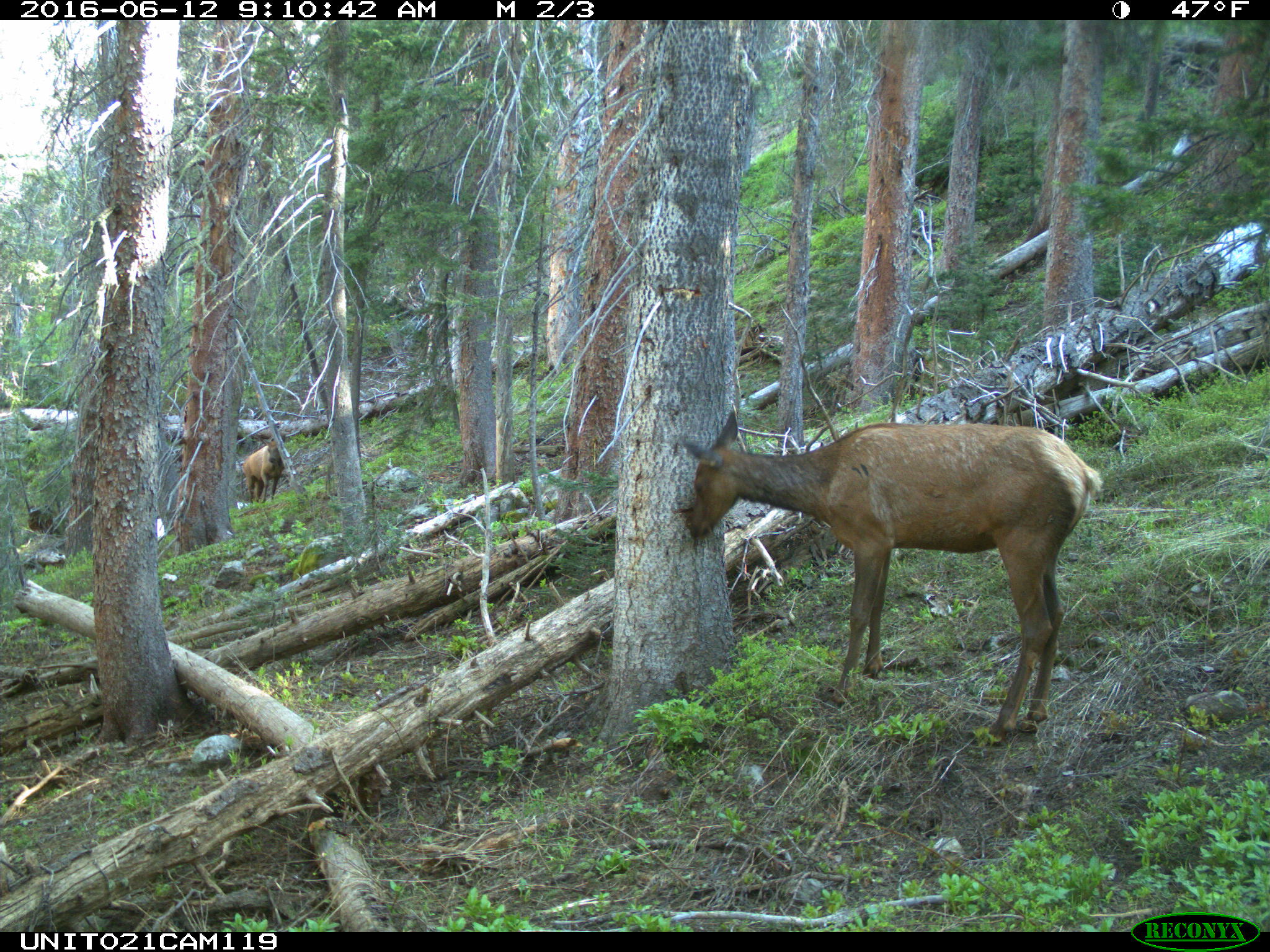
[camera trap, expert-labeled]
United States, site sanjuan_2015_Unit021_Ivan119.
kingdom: Animalia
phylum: Chordata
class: Mammalia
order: Artiodactyla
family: Cervidae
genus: Cervus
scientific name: Cervus elaphus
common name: red deer